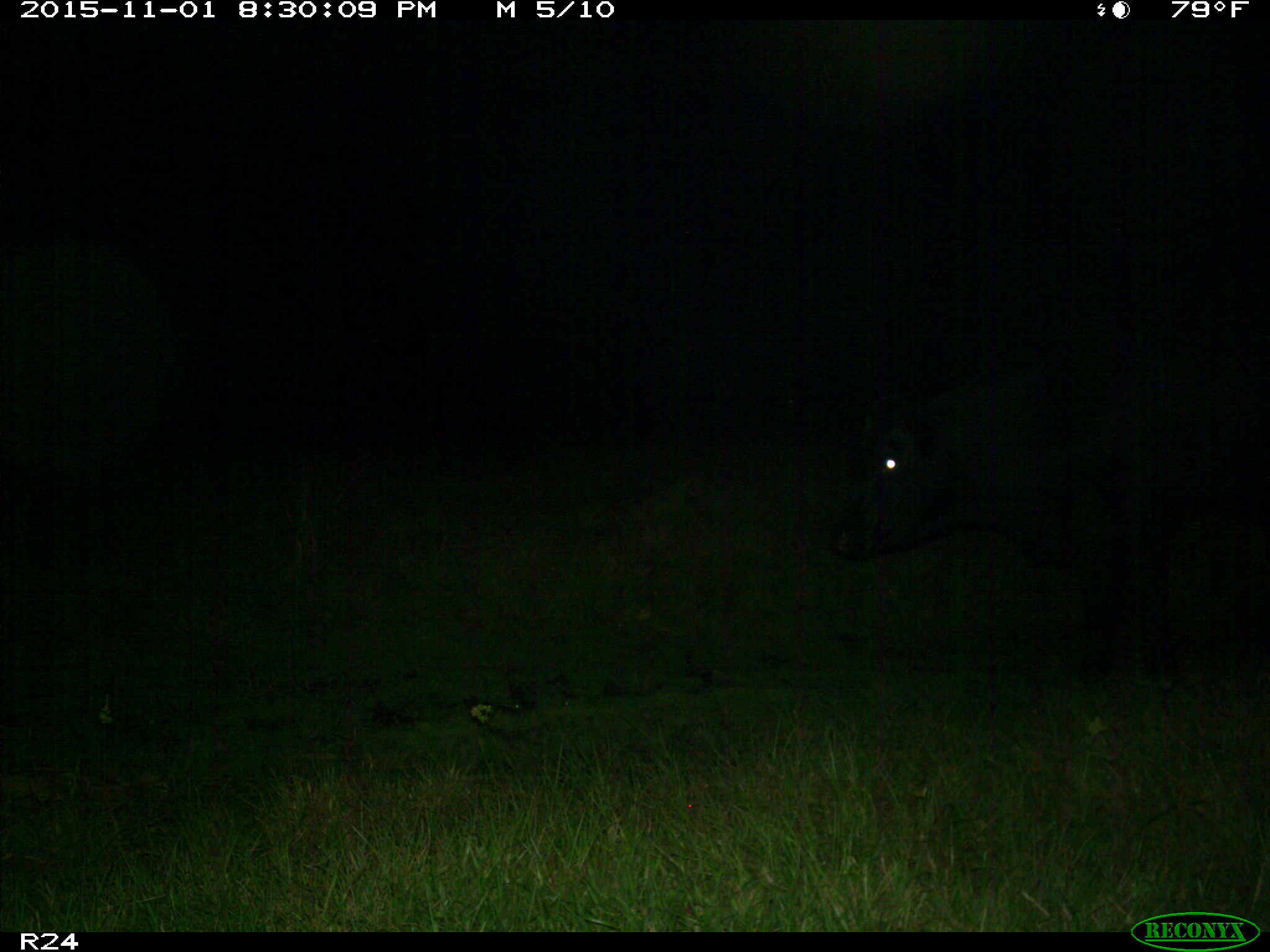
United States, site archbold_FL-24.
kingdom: Animalia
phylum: Chordata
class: Mammalia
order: Artiodactyla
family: Bovidae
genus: Bos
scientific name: Bos taurus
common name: domestic cow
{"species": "Bos taurus (domestic cow)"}